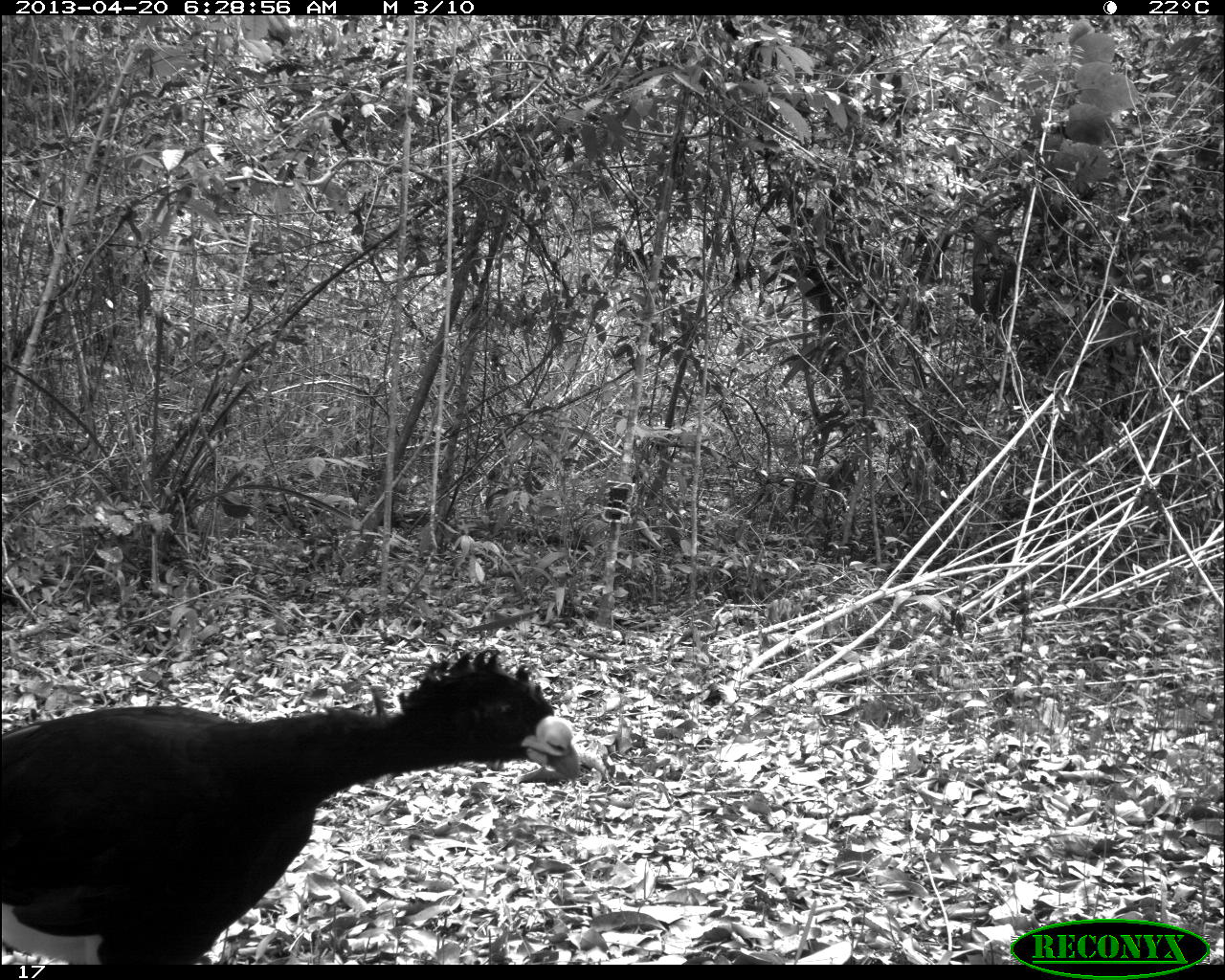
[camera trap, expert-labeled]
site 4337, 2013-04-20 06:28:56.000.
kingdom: Animalia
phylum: Chordata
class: Aves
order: Galliformes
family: Cracidae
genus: Crax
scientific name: Crax rubra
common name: great curassow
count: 1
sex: male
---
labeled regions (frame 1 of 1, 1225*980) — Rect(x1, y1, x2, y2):
crax rubra: Rect(0, 647, 579, 965)